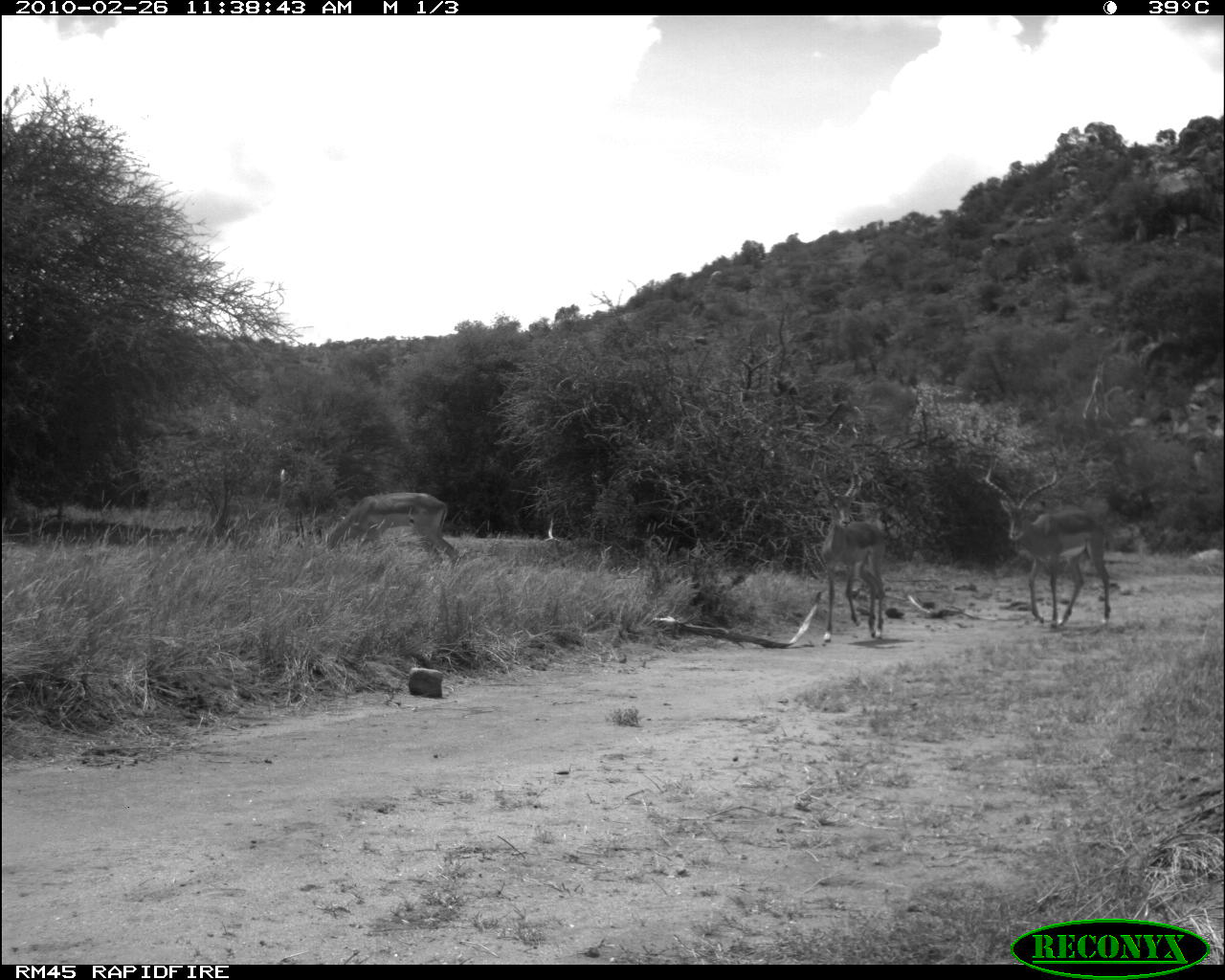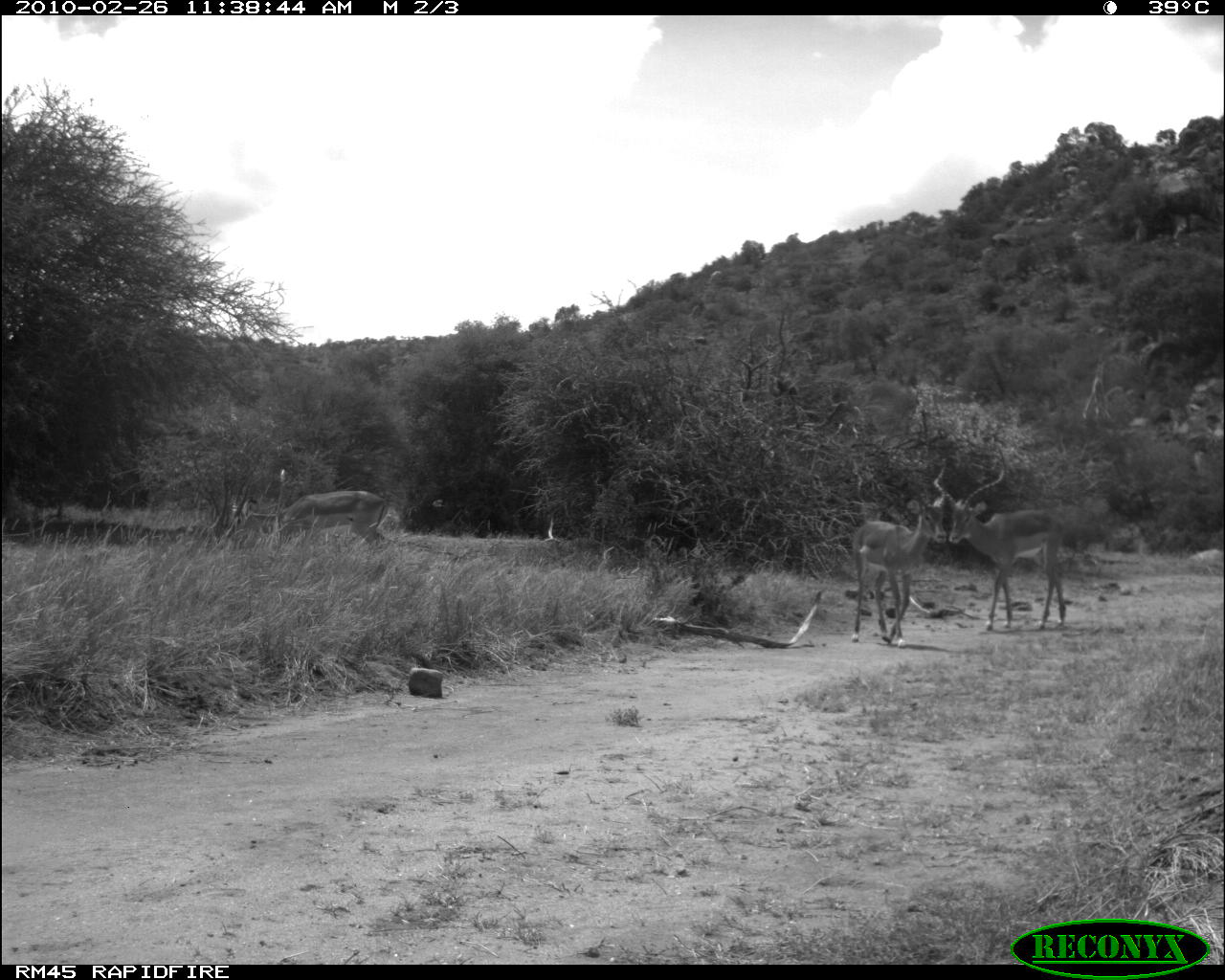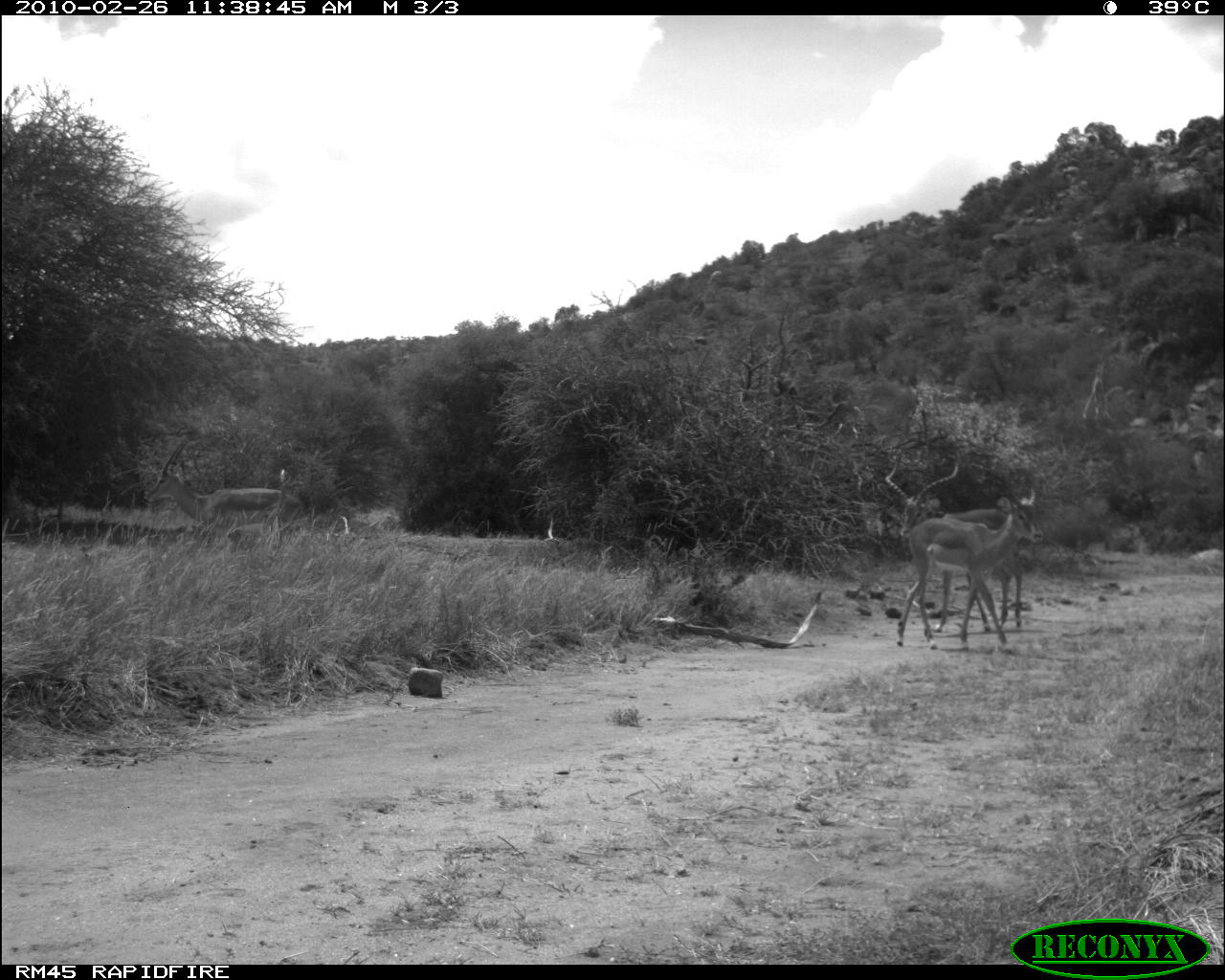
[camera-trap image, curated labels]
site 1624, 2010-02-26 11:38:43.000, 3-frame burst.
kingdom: Animalia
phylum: Chordata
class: Mammalia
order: Artiodactyla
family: Bovidae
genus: Aepyceros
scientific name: Aepyceros melampus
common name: impala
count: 3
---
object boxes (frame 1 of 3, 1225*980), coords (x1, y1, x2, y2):
aepyceros melampus: (983, 447, 1111, 630); (818, 460, 886, 645); (311, 492, 460, 569)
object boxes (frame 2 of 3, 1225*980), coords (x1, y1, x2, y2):
aepyceros melampus: (932, 443, 1068, 631); (851, 464, 948, 644); (241, 467, 396, 562)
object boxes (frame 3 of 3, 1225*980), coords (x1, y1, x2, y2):
aepyceros melampus: (896, 449, 1044, 656); (881, 446, 1024, 632); (142, 439, 306, 547)